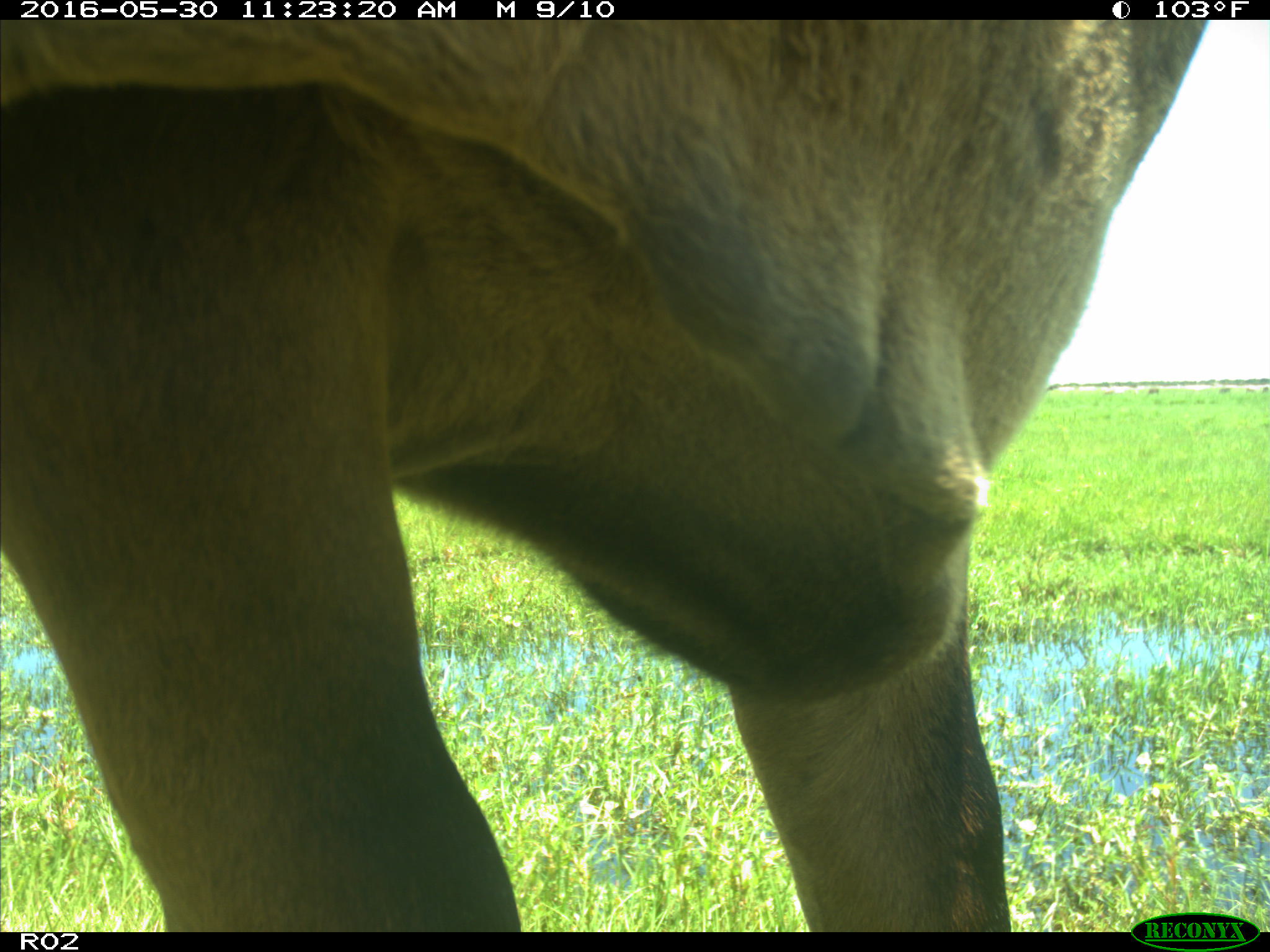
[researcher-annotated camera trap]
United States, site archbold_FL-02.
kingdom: Animalia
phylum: Chordata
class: Mammalia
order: Artiodactyla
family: Bovidae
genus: Bos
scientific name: Bos taurus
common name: domestic cow